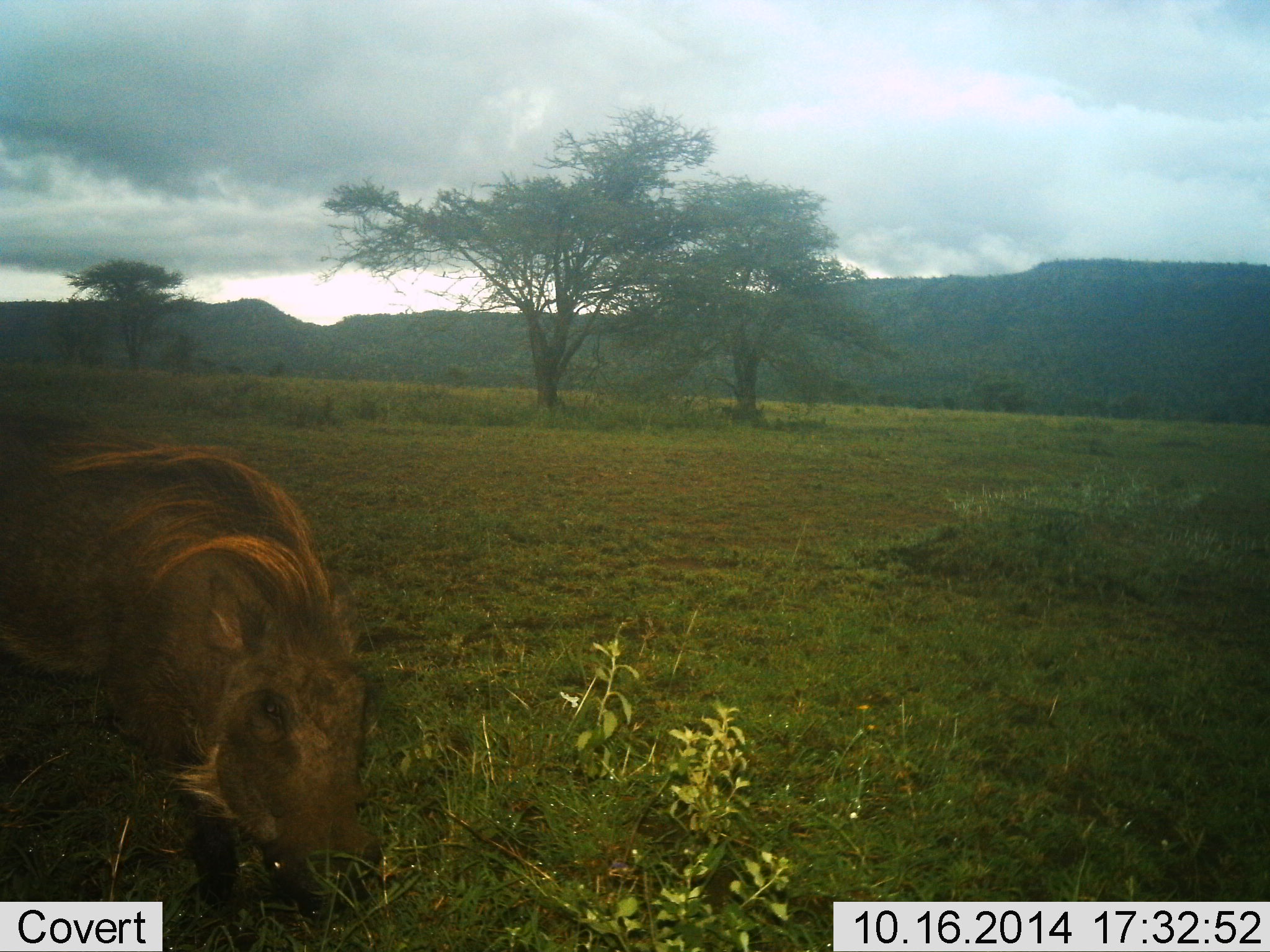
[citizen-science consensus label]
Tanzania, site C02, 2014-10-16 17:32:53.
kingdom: Animalia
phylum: Chordata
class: Mammalia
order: Artiodactyla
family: Suidae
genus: Phacochoerus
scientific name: Phacochoerus africanus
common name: warthog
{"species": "warthog (Phacochoerus africanus)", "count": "1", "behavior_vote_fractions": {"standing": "50%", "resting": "0%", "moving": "10%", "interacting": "0%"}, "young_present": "0%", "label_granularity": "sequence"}